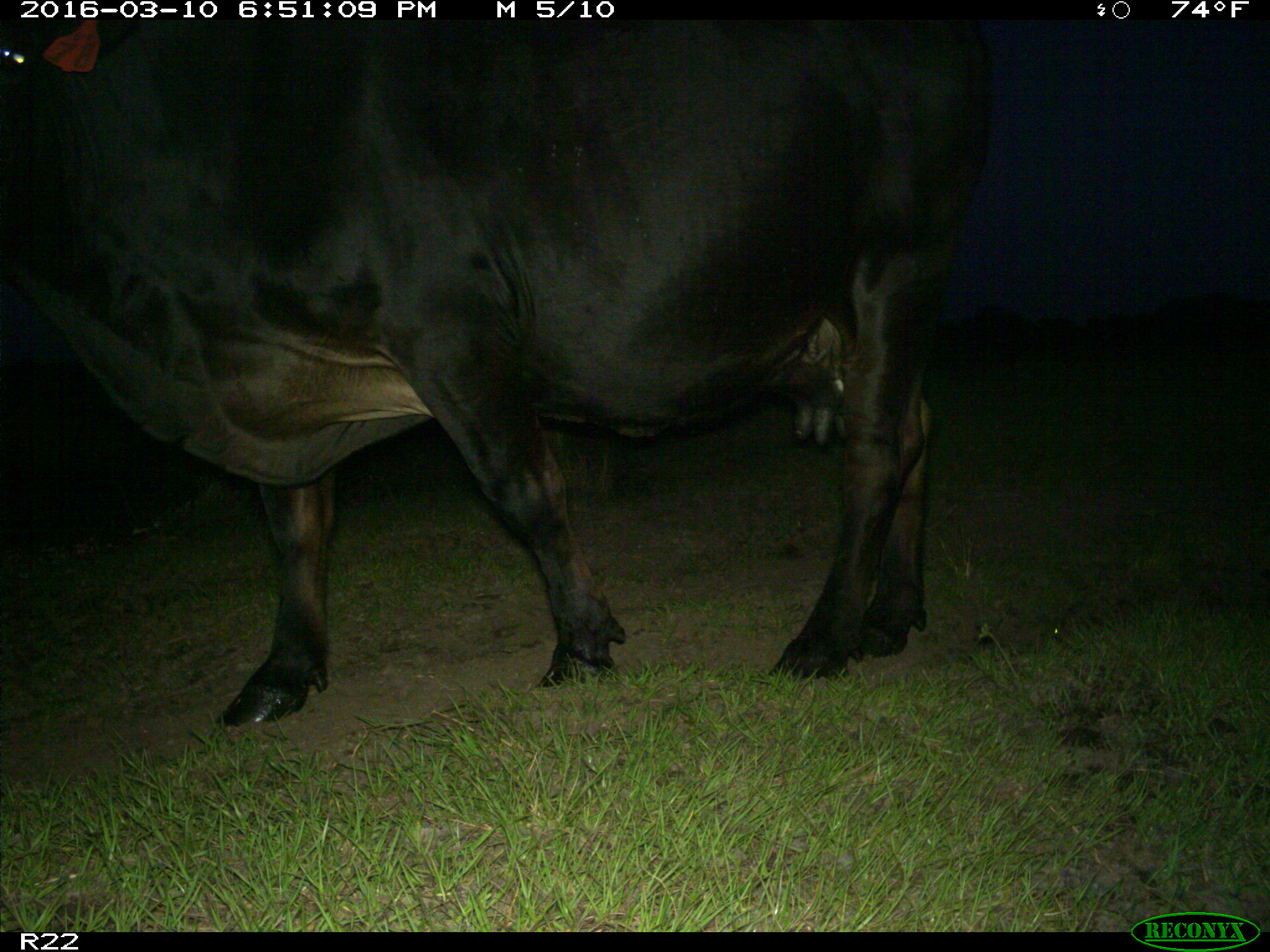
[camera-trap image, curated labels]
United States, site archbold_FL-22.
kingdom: Animalia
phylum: Chordata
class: Mammalia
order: Artiodactyla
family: Bovidae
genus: Bos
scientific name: Bos taurus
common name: domestic cow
Bos taurus (domestic cow).